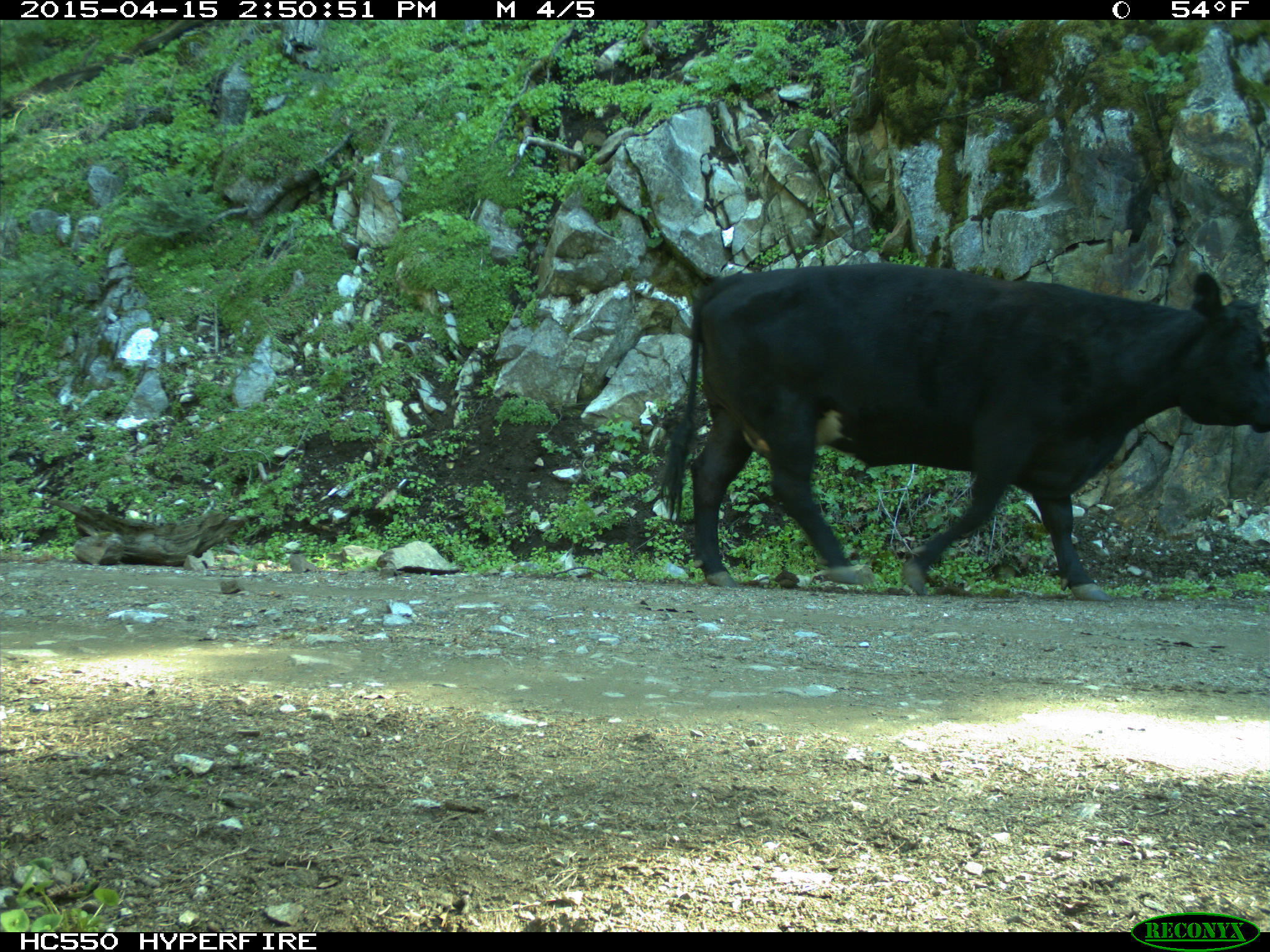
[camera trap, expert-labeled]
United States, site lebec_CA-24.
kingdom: Animalia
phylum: Chordata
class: Mammalia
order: Artiodactyla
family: Bovidae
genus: Bos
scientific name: Bos taurus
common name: domestic cow